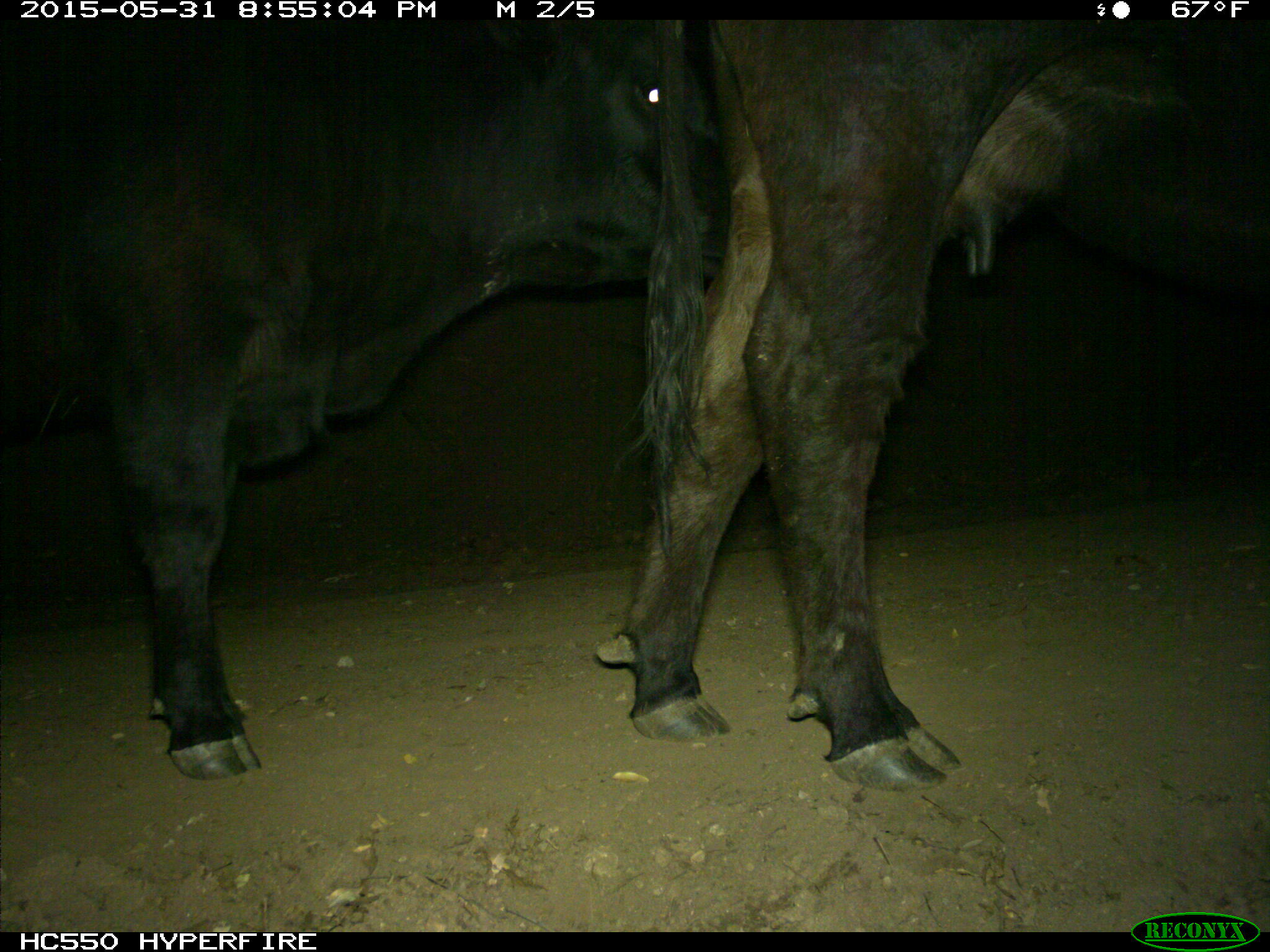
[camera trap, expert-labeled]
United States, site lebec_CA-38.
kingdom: Animalia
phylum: Chordata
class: Mammalia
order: Artiodactyla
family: Bovidae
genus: Bos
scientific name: Bos taurus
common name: domestic cow